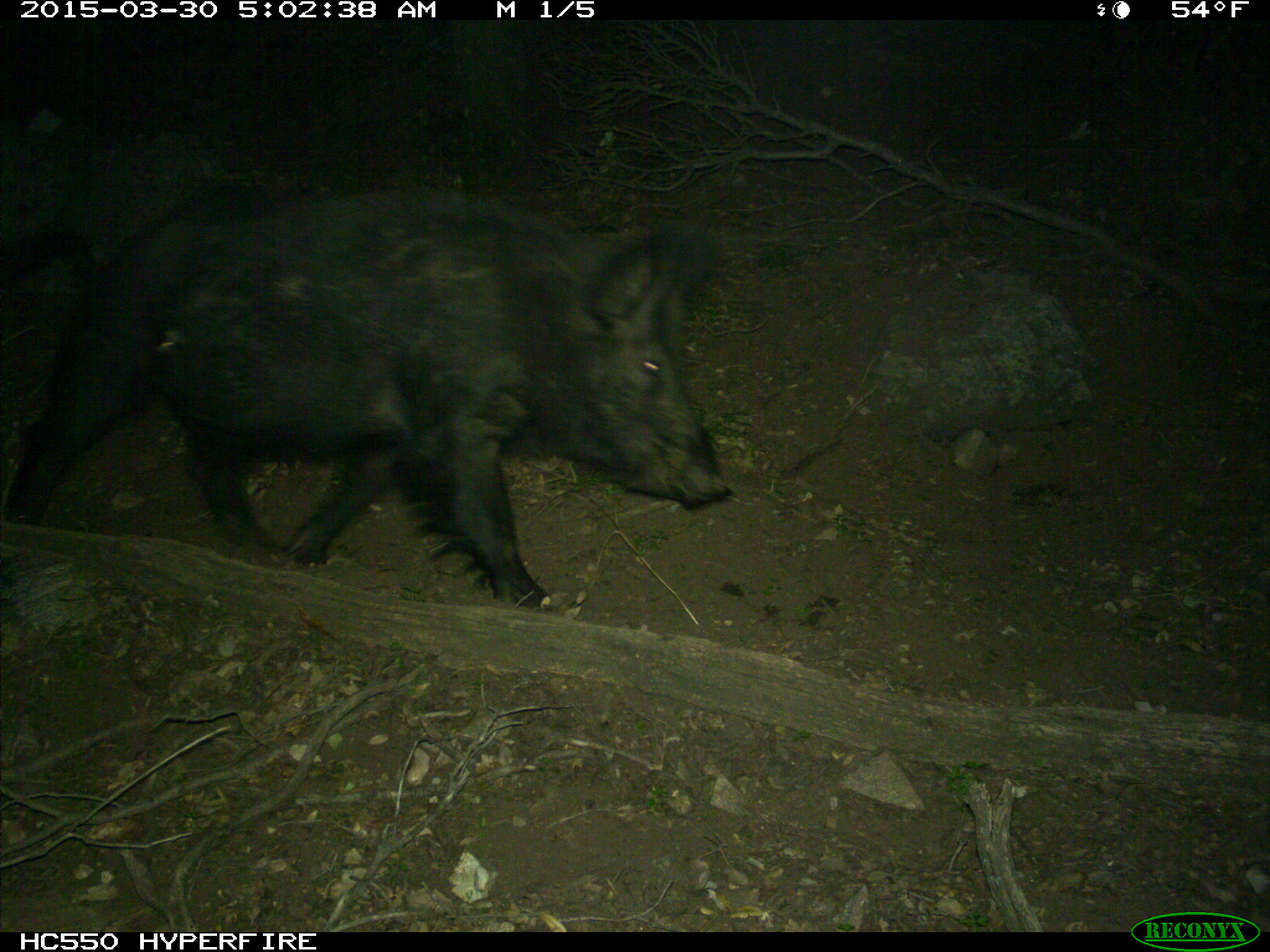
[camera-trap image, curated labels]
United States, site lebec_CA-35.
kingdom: Animalia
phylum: Chordata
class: Mammalia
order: Artiodactyla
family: Suidae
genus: Sus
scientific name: Sus scrofa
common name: wild boar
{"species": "Sus scrofa (wild boar)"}